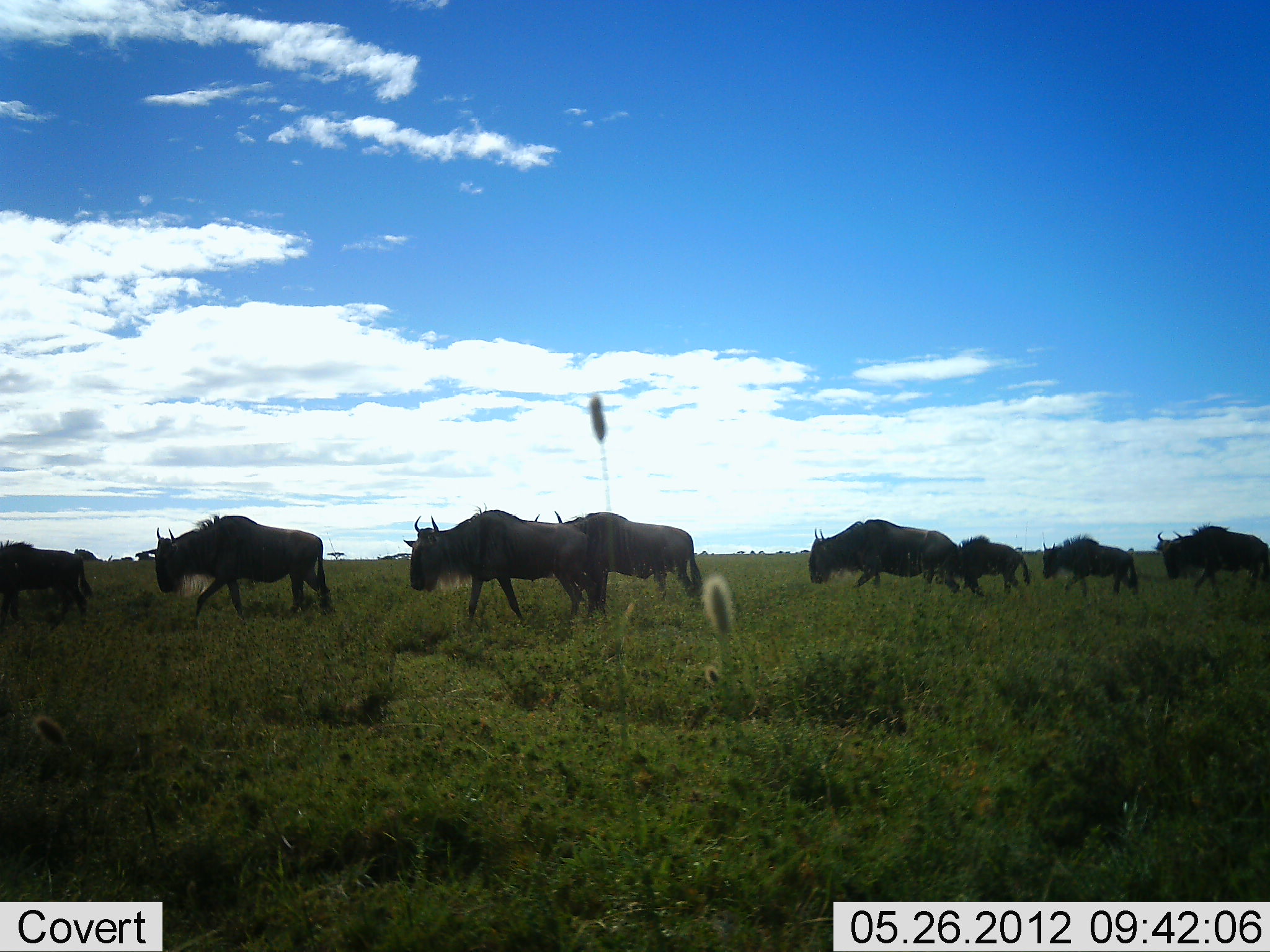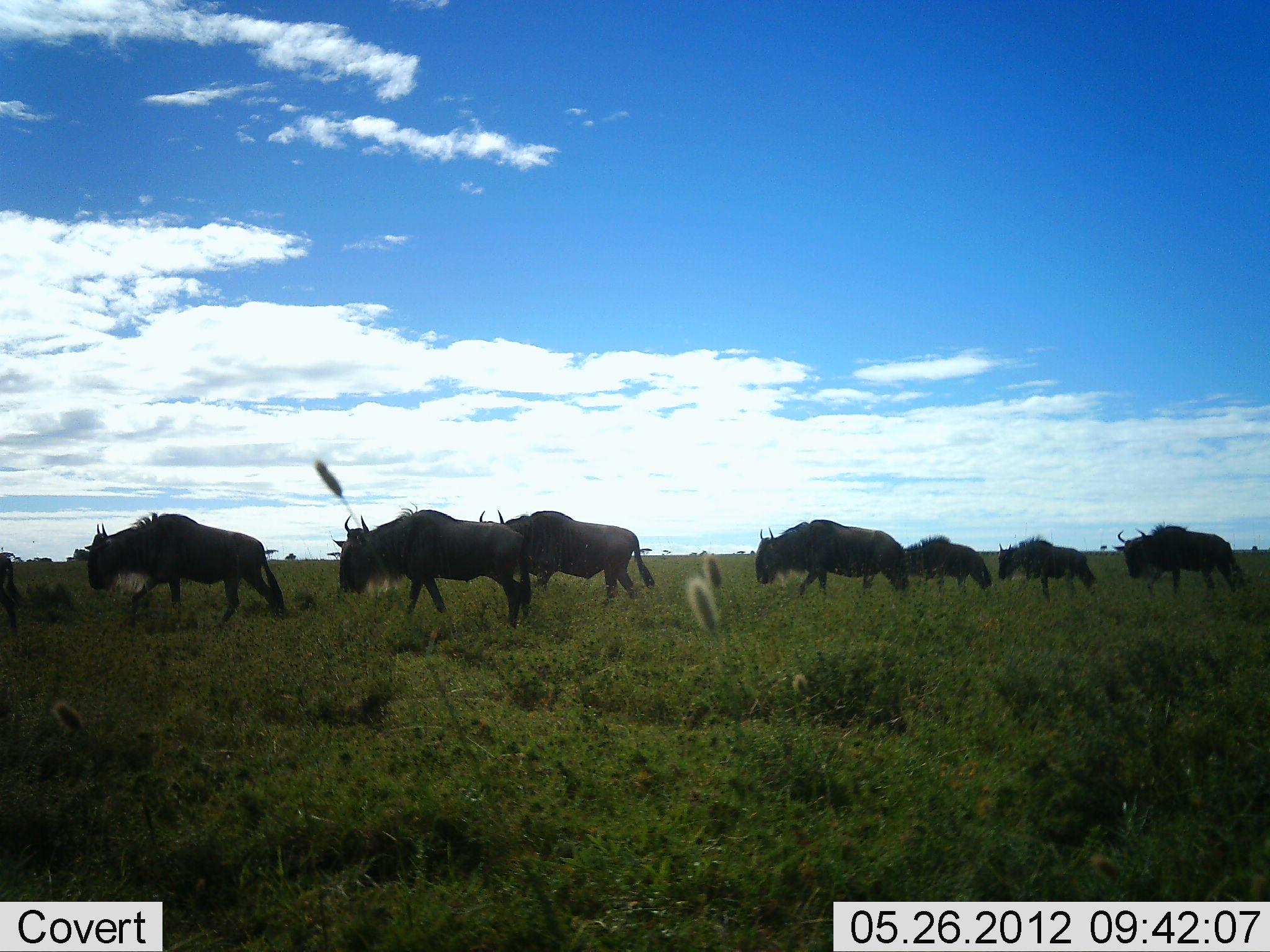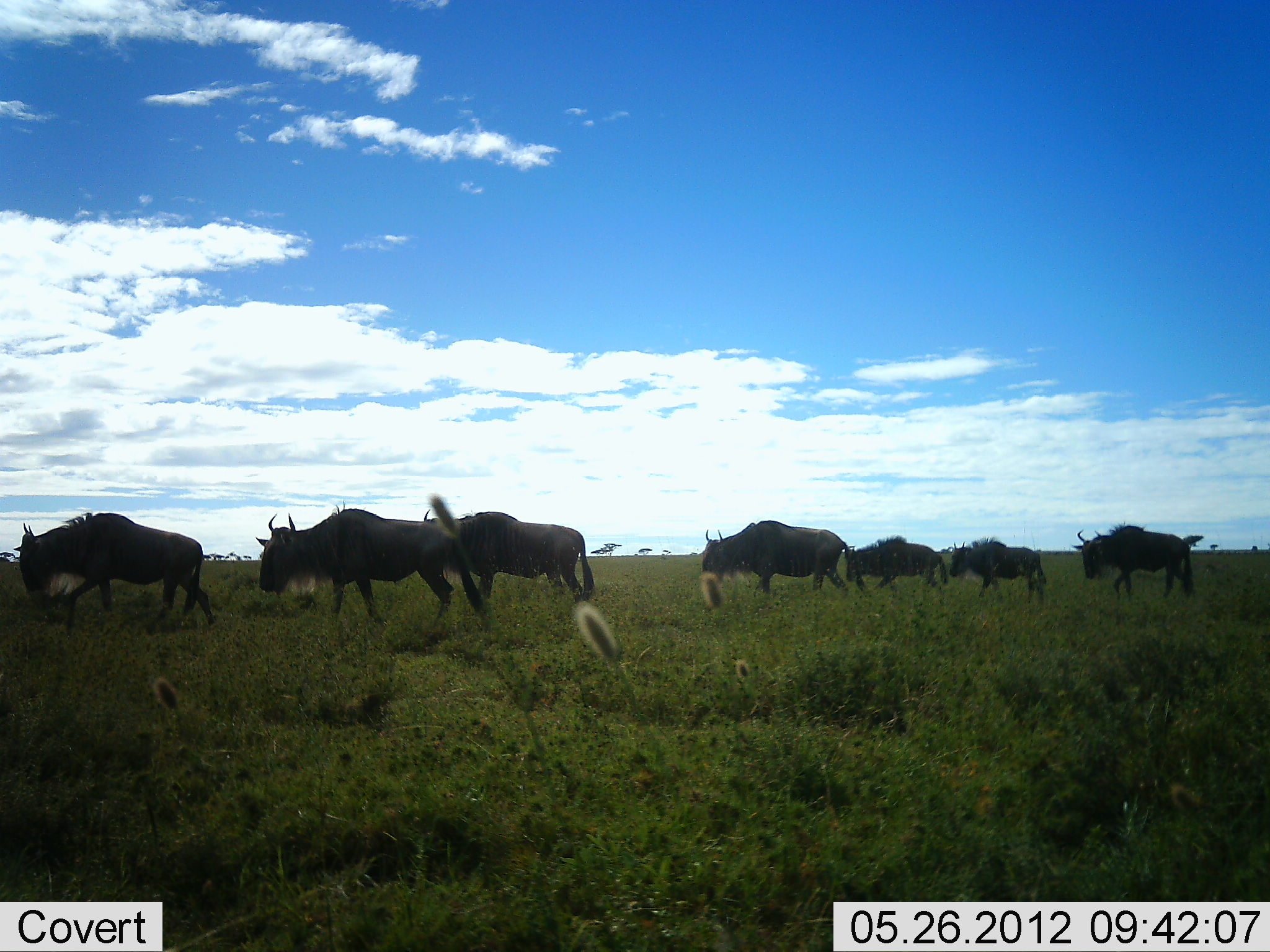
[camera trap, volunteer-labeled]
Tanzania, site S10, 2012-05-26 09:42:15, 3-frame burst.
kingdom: Animalia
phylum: Chordata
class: Mammalia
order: Artiodactyla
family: Bovidae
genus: Connochaetes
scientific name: Connochaetes taurinus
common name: blue wildebeest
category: wildebeest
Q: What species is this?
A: Wildebeest (blue wildebeest) (Connochaetes taurinus).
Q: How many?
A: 8.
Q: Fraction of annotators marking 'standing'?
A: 0%.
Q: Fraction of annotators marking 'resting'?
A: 0%.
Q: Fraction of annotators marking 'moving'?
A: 100%.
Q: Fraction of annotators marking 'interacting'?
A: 11%.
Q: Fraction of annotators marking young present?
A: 0%.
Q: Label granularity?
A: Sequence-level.